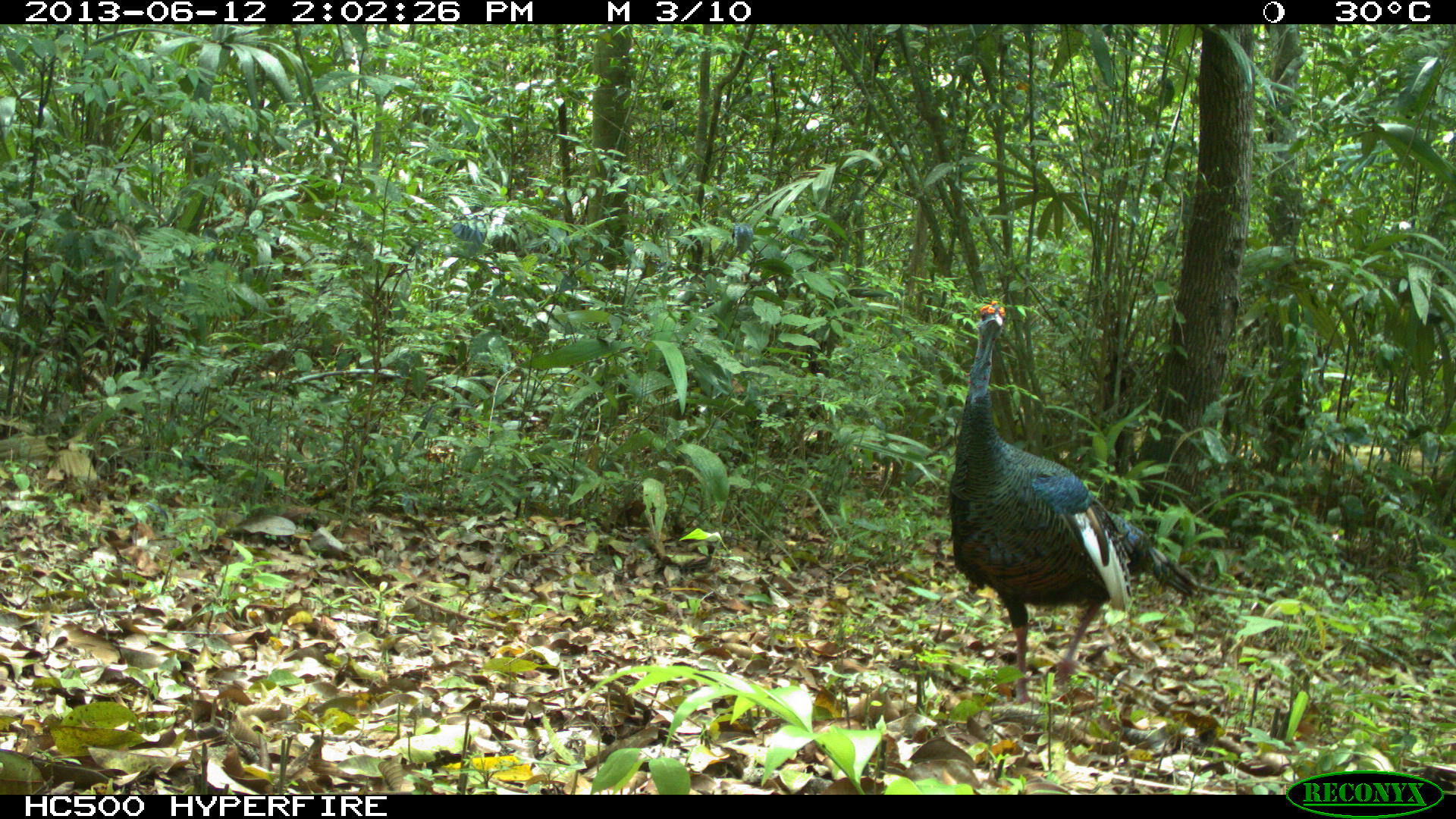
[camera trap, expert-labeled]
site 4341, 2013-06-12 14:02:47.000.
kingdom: Animalia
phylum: Chordata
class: Aves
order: Galliformes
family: Phasianidae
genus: Meleagris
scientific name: Meleagris ocellata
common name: ocellated turkey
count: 1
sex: male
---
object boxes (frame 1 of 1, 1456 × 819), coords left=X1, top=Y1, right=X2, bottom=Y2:
meleagris ocellata: left=946, top=300, right=1198, bottom=704